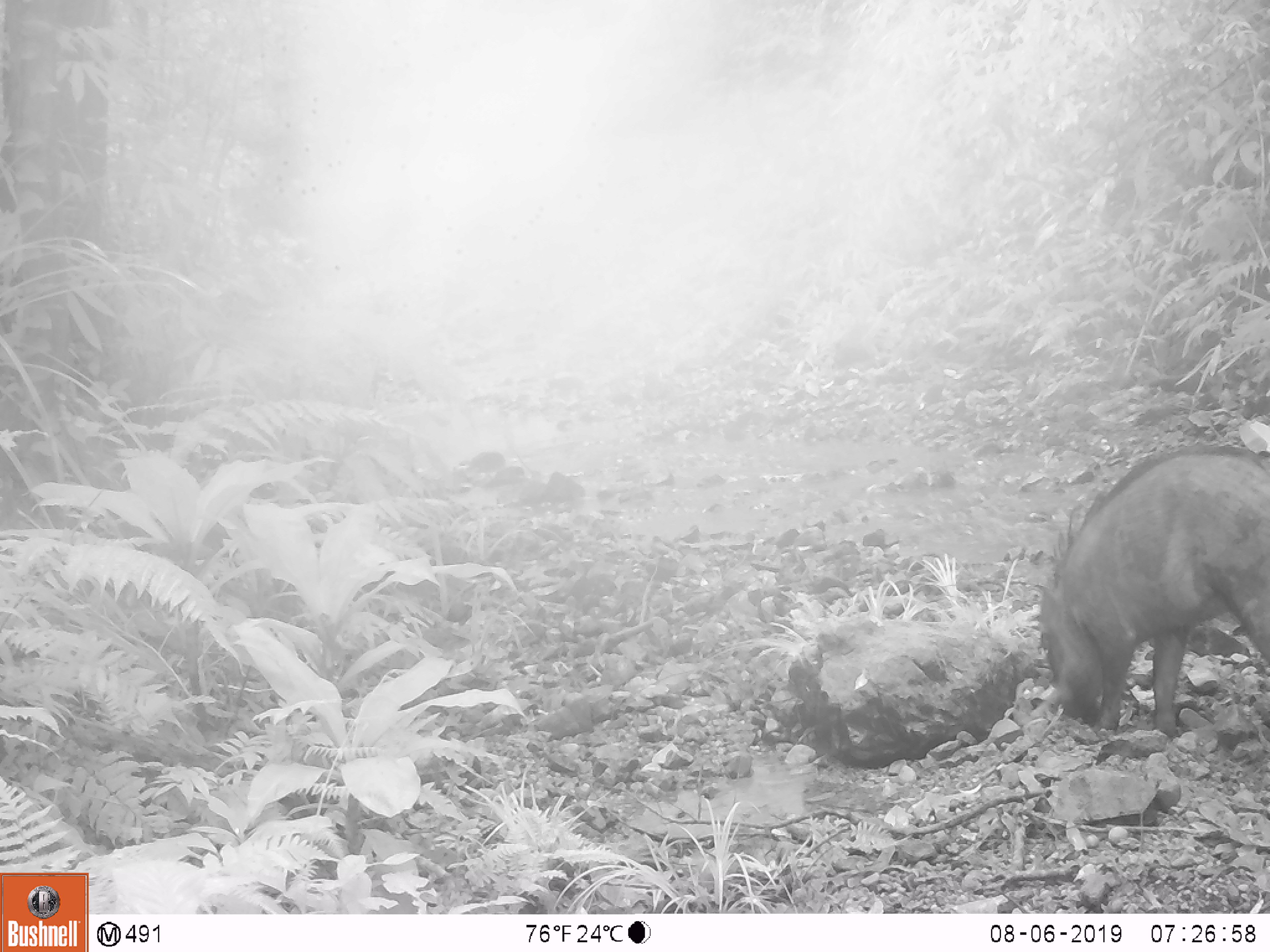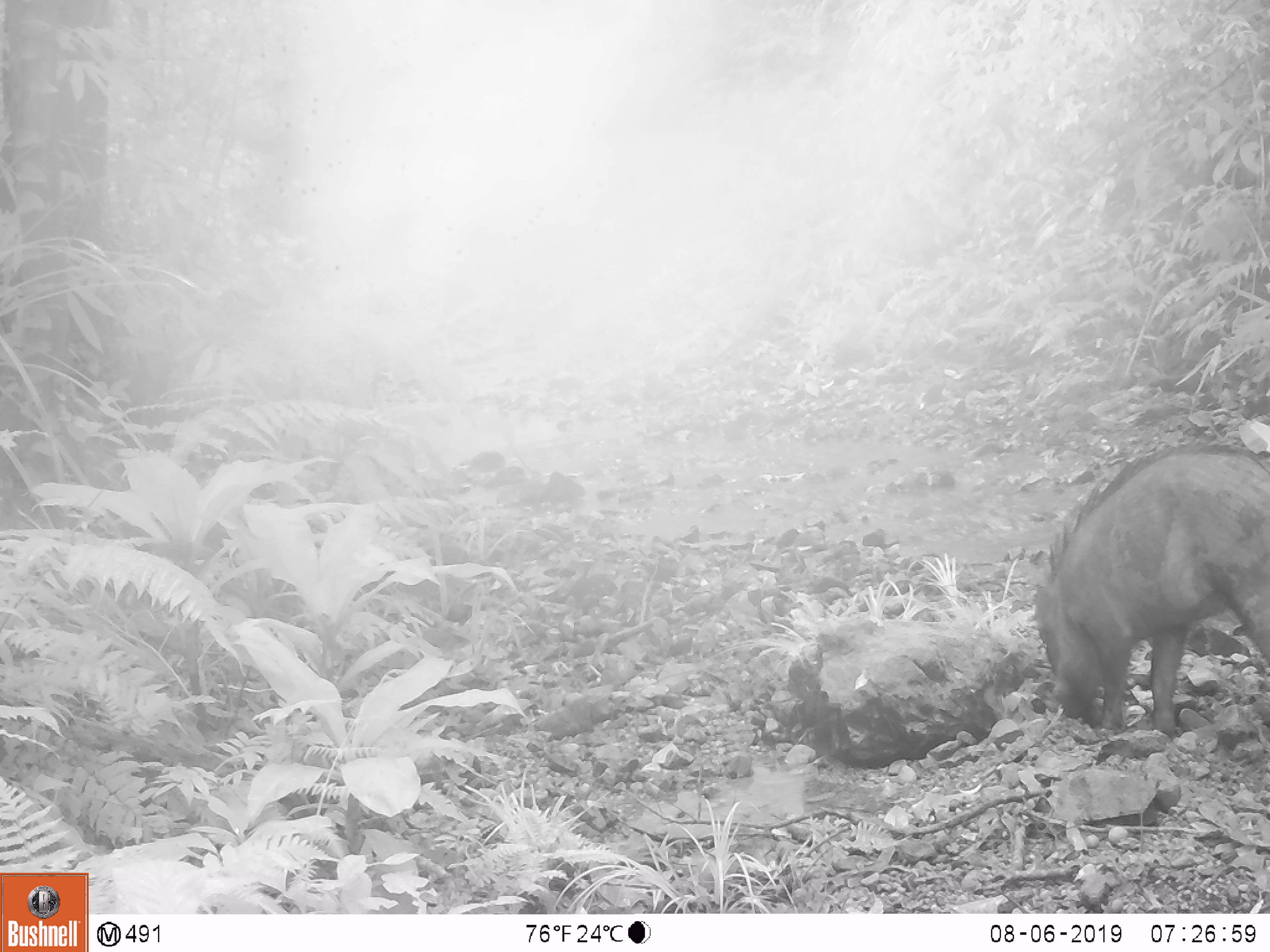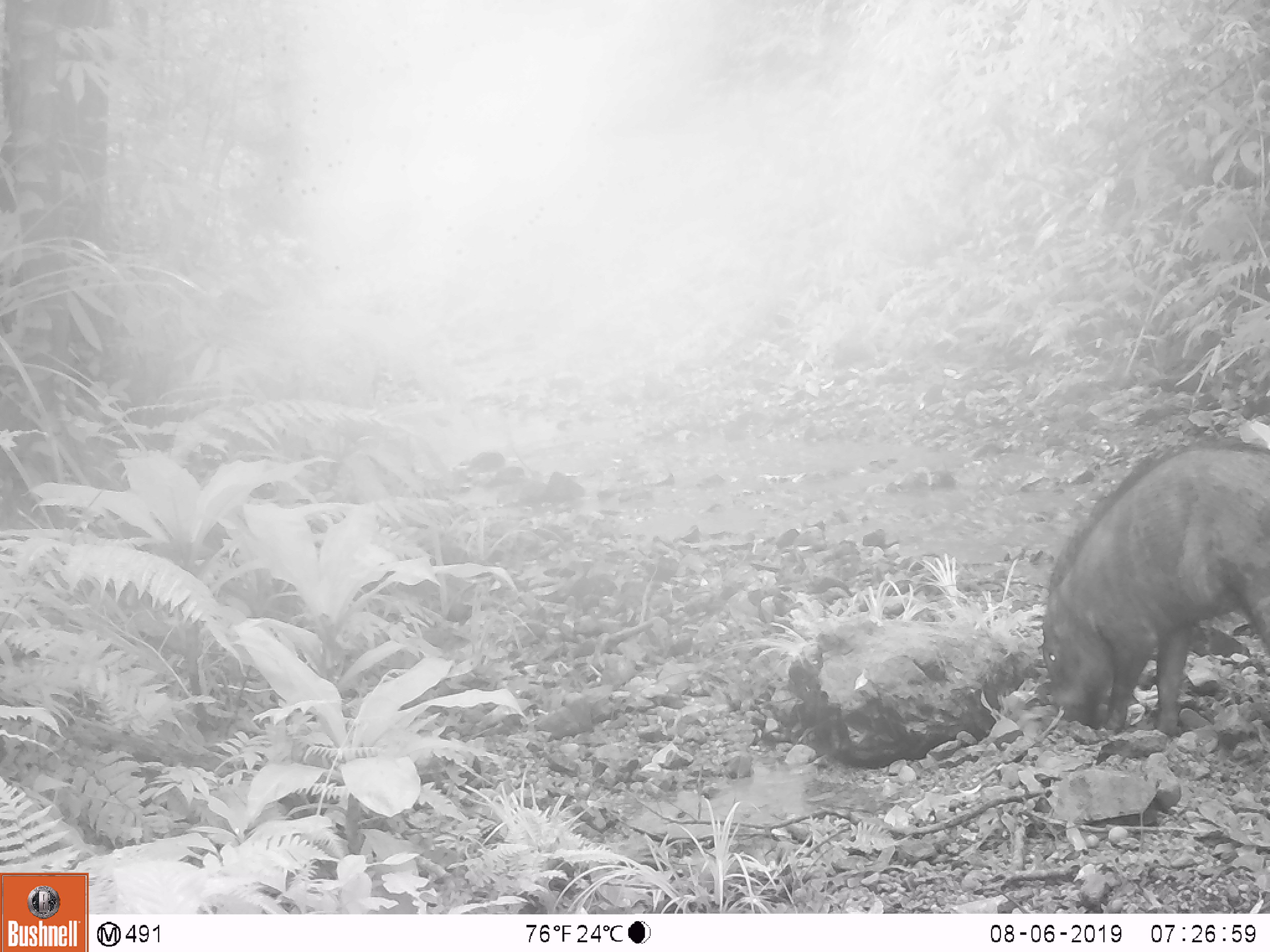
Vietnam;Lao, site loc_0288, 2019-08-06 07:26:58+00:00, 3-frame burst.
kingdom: Animalia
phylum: Chordata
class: Mammalia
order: Artiodactyla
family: Suidae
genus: Sus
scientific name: Sus scrofa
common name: eurasian wild pig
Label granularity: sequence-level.